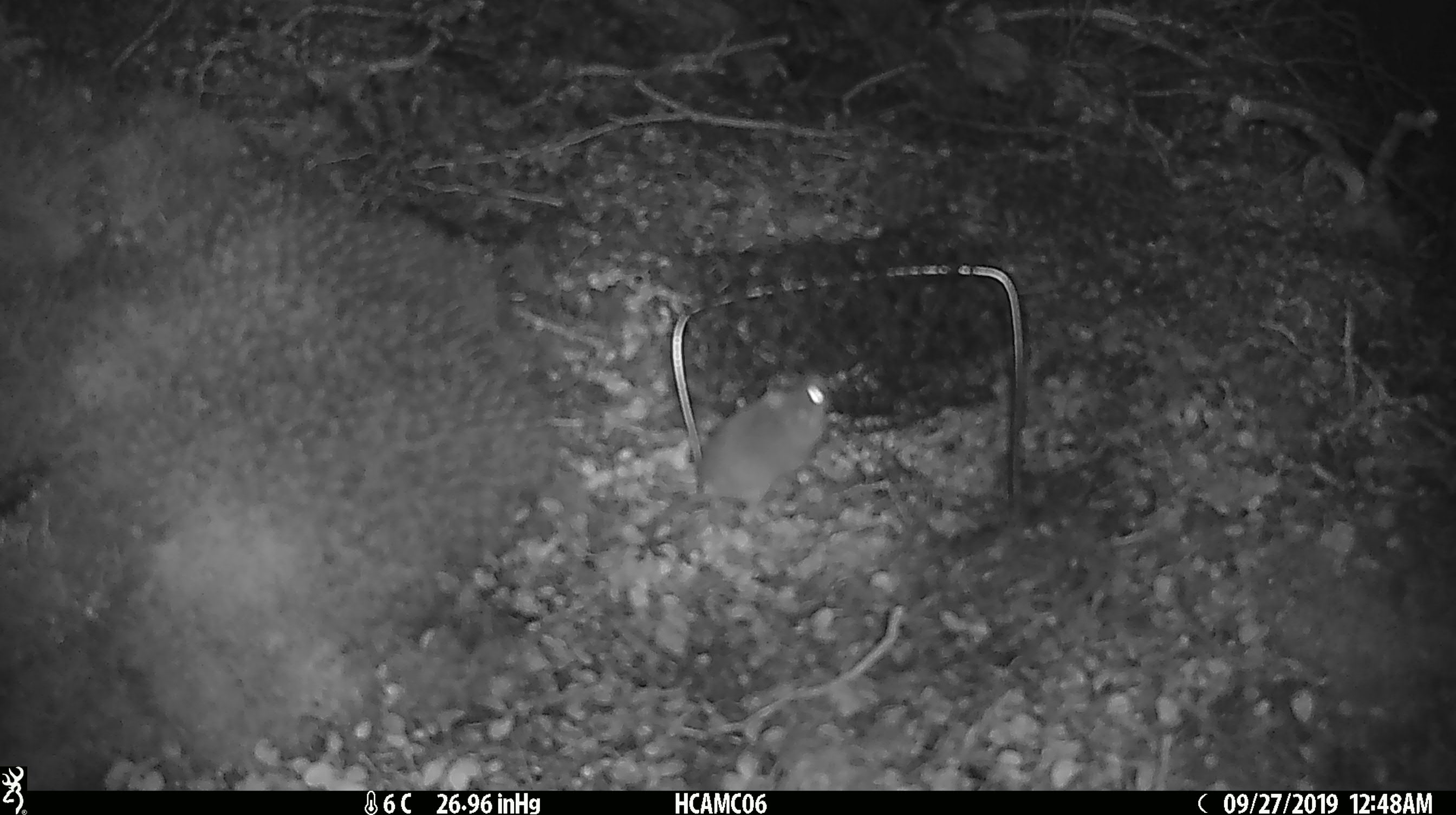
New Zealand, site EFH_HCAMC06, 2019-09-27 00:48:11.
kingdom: Animalia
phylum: Chordata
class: Mammalia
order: Rodentia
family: Muridae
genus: Mus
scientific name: Mus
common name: mouse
Mouse (Mus).